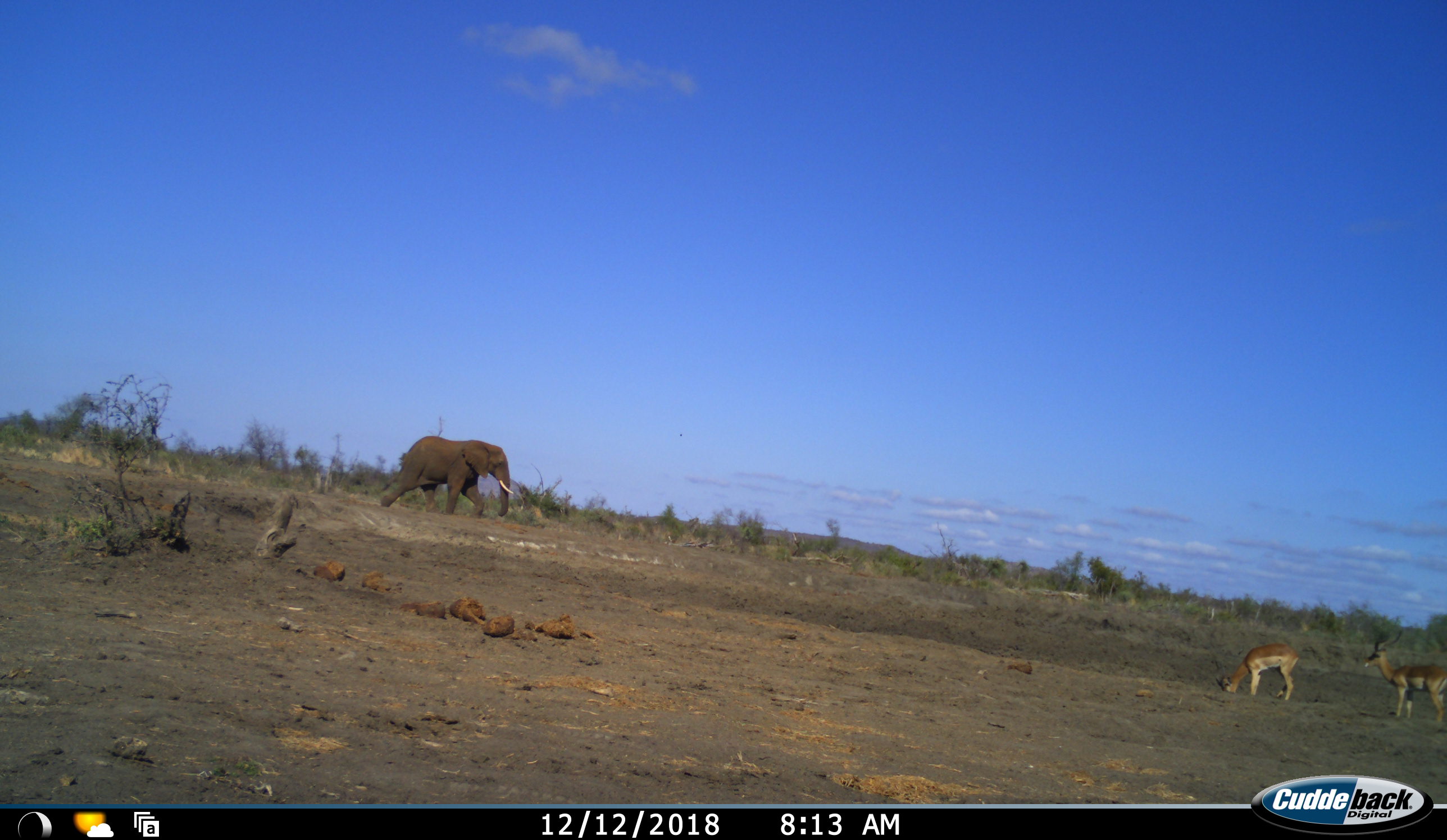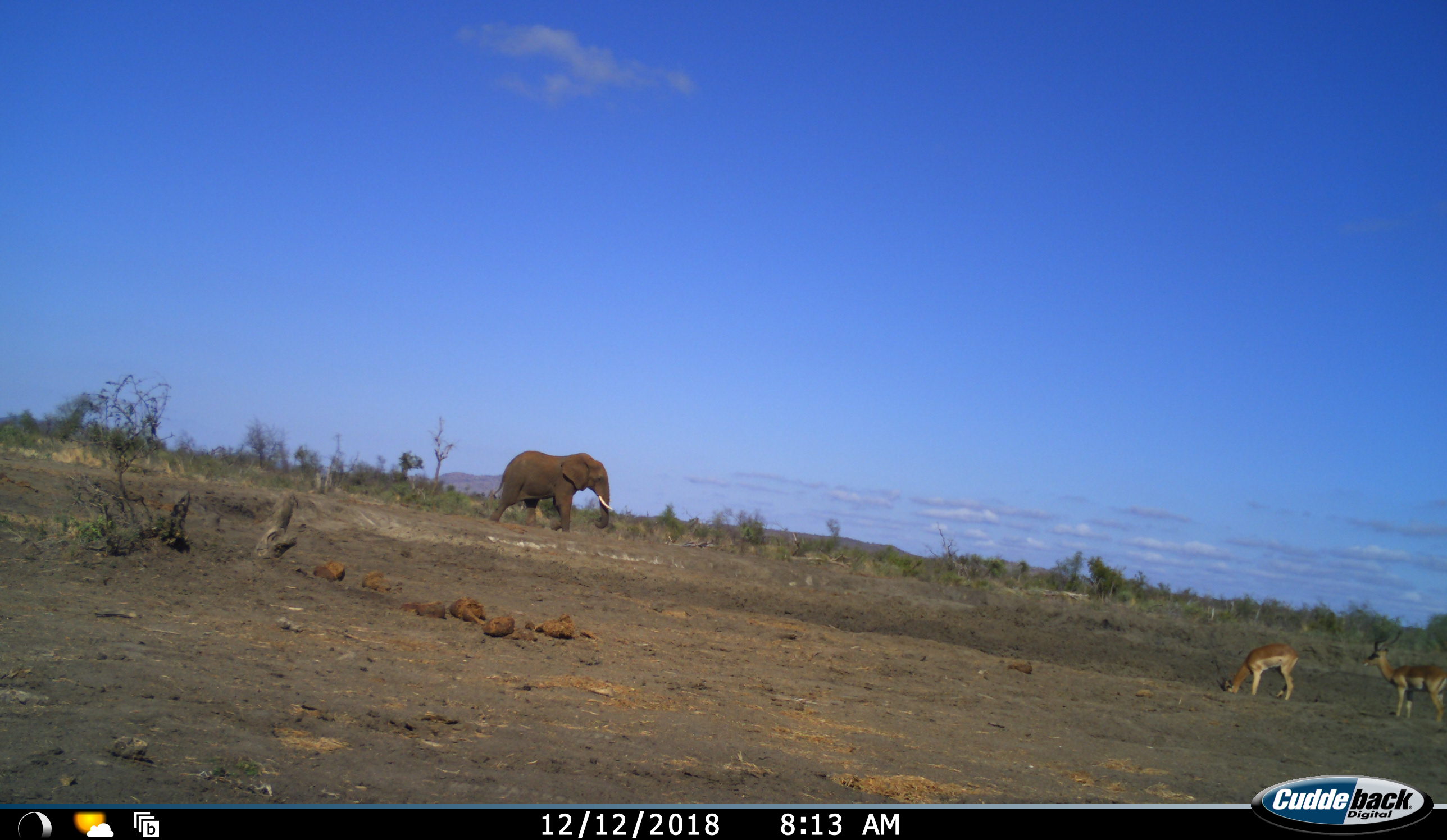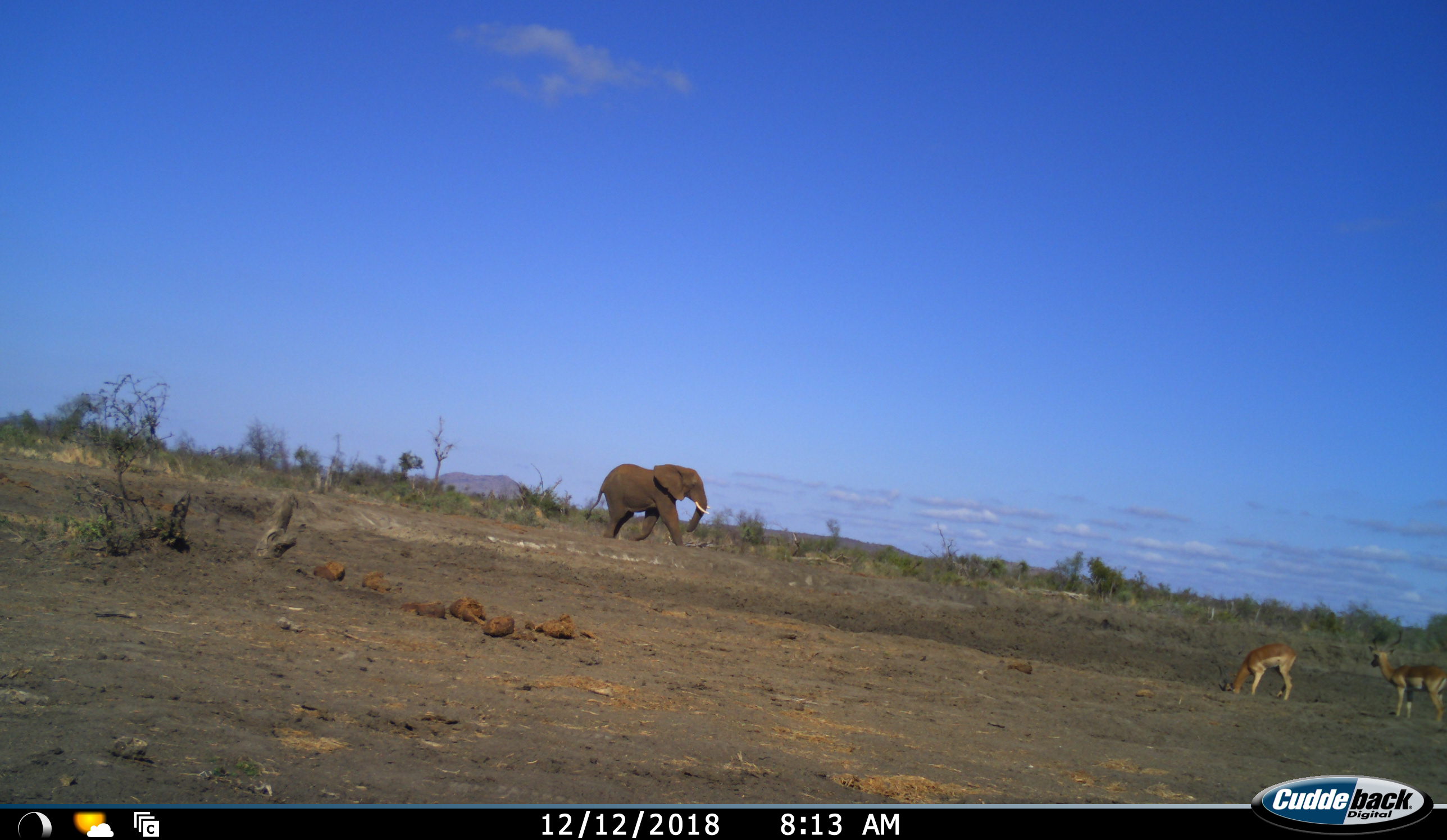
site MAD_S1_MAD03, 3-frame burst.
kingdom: Animalia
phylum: Chordata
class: Mammalia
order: Proboscidea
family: Elephantidae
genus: Loxodonta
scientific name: Loxodonta africana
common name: african bush elephant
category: elephant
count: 1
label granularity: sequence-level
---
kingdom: Animalia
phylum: Chordata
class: Mammalia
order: Artiodactyla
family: Bovidae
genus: Aepyceros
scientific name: Aepyceros melampus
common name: impala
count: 2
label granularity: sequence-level